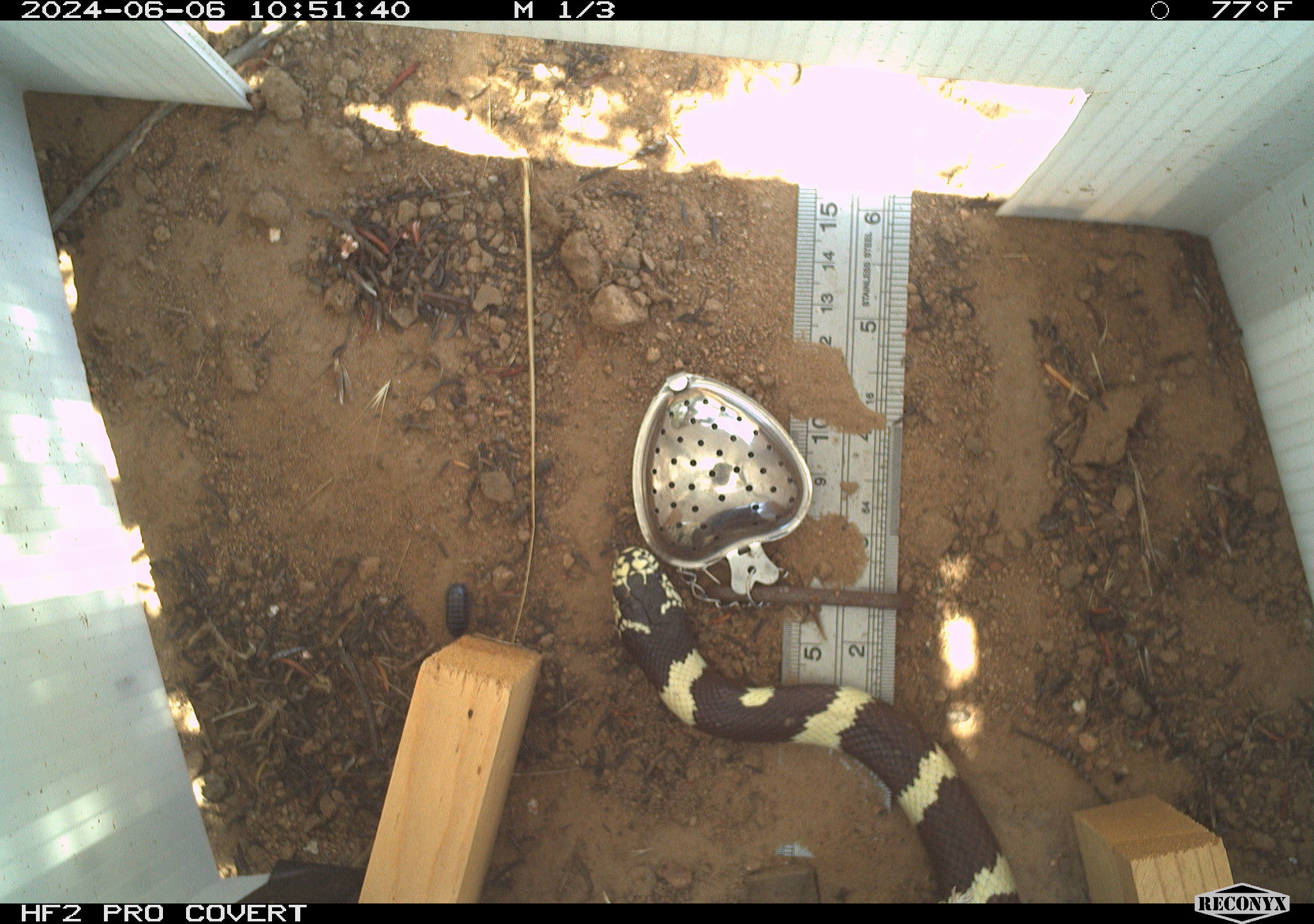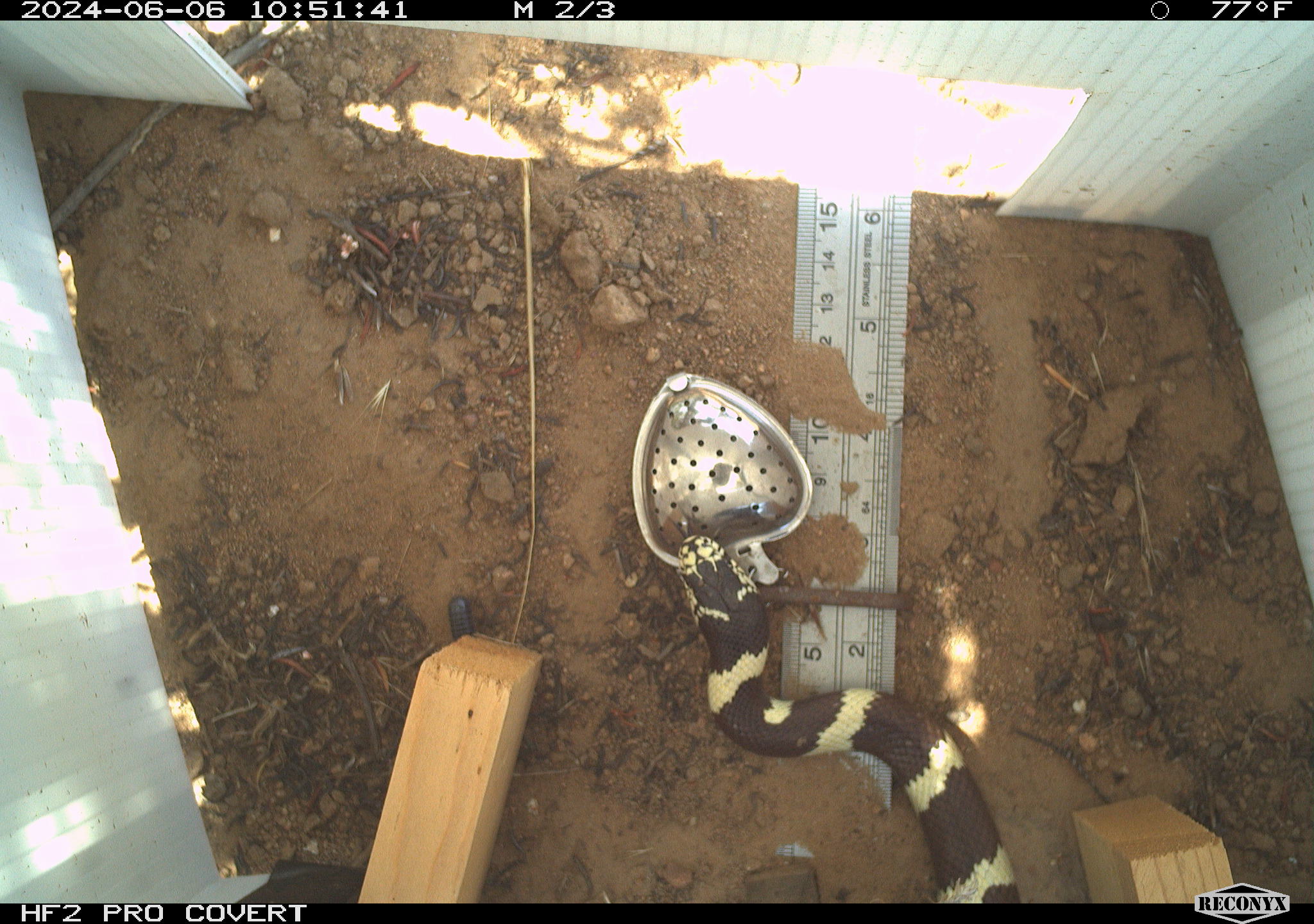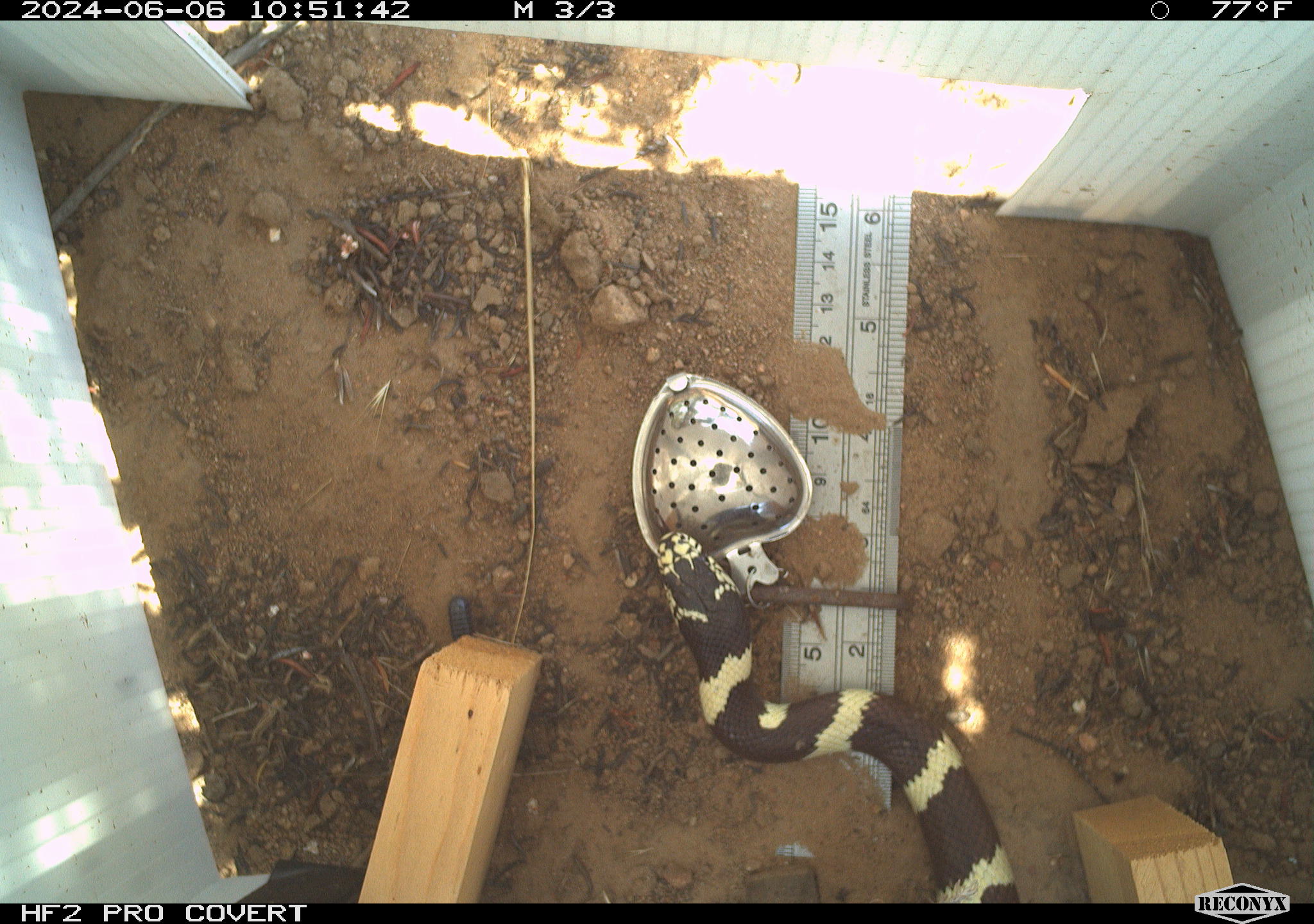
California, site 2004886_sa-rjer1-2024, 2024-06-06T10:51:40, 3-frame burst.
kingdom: Animalia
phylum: Chordata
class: Reptilia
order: Squamata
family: Colubridae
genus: Lampropeltis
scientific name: Lampropeltis californiae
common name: california kingsnake